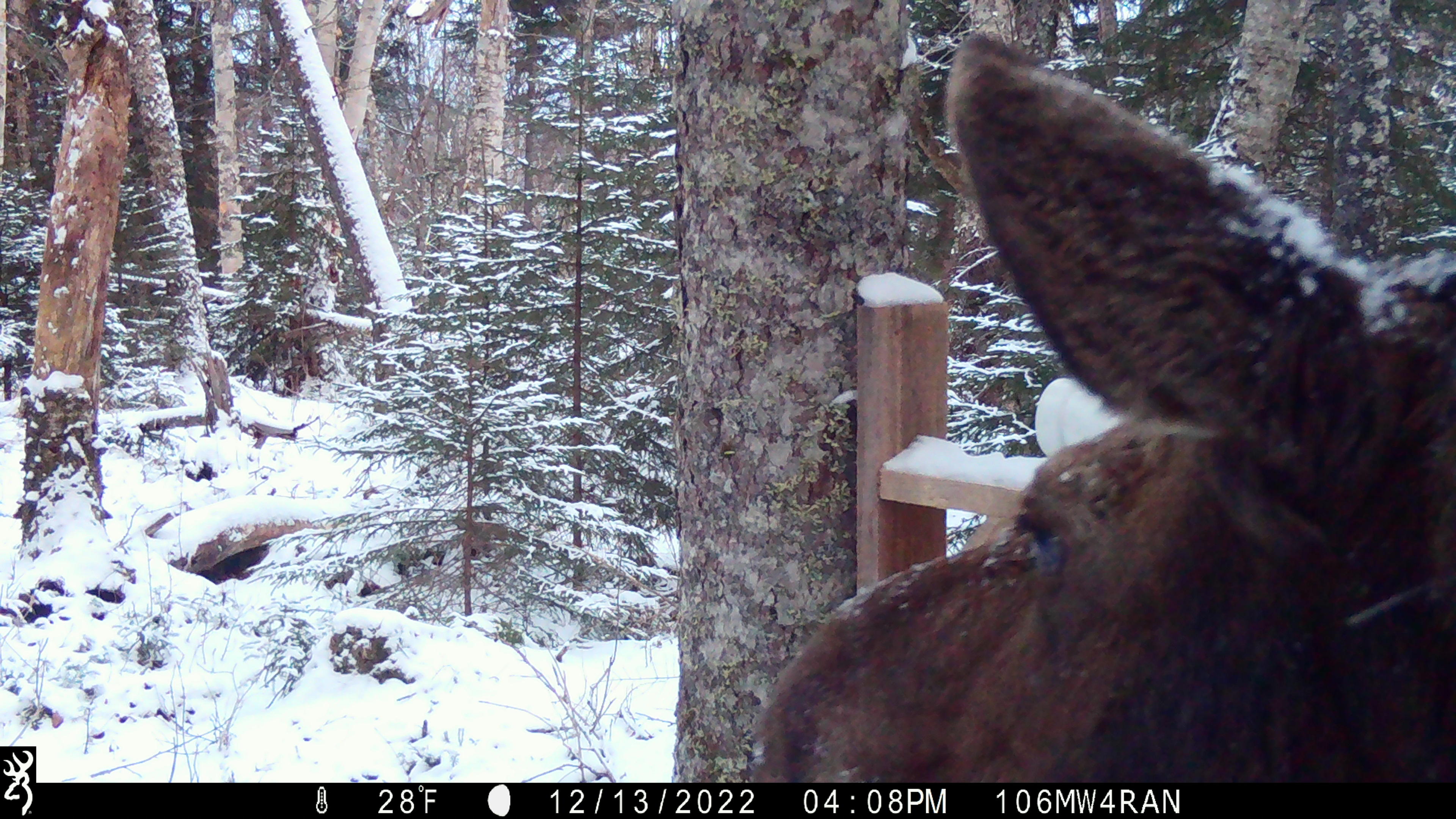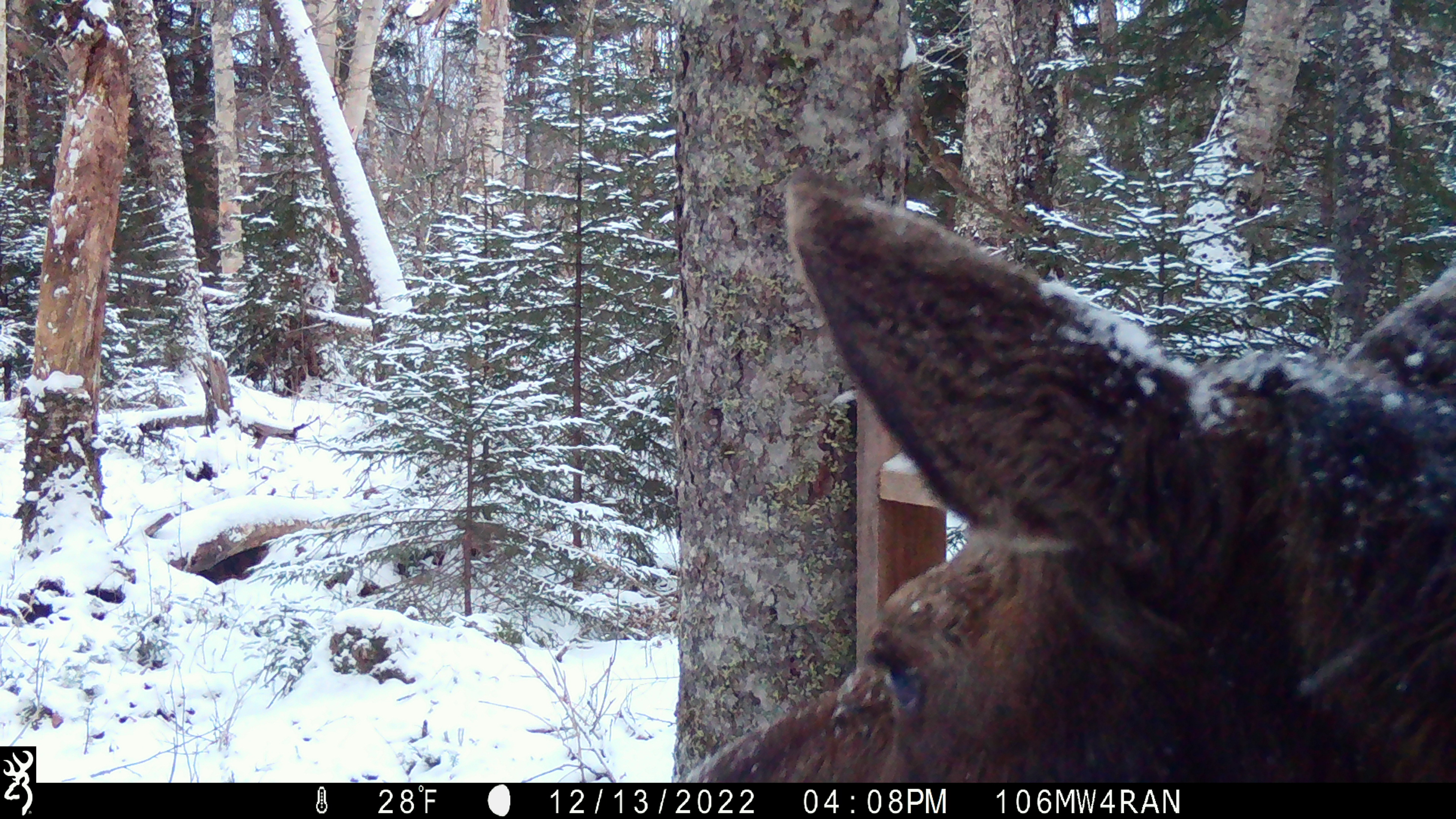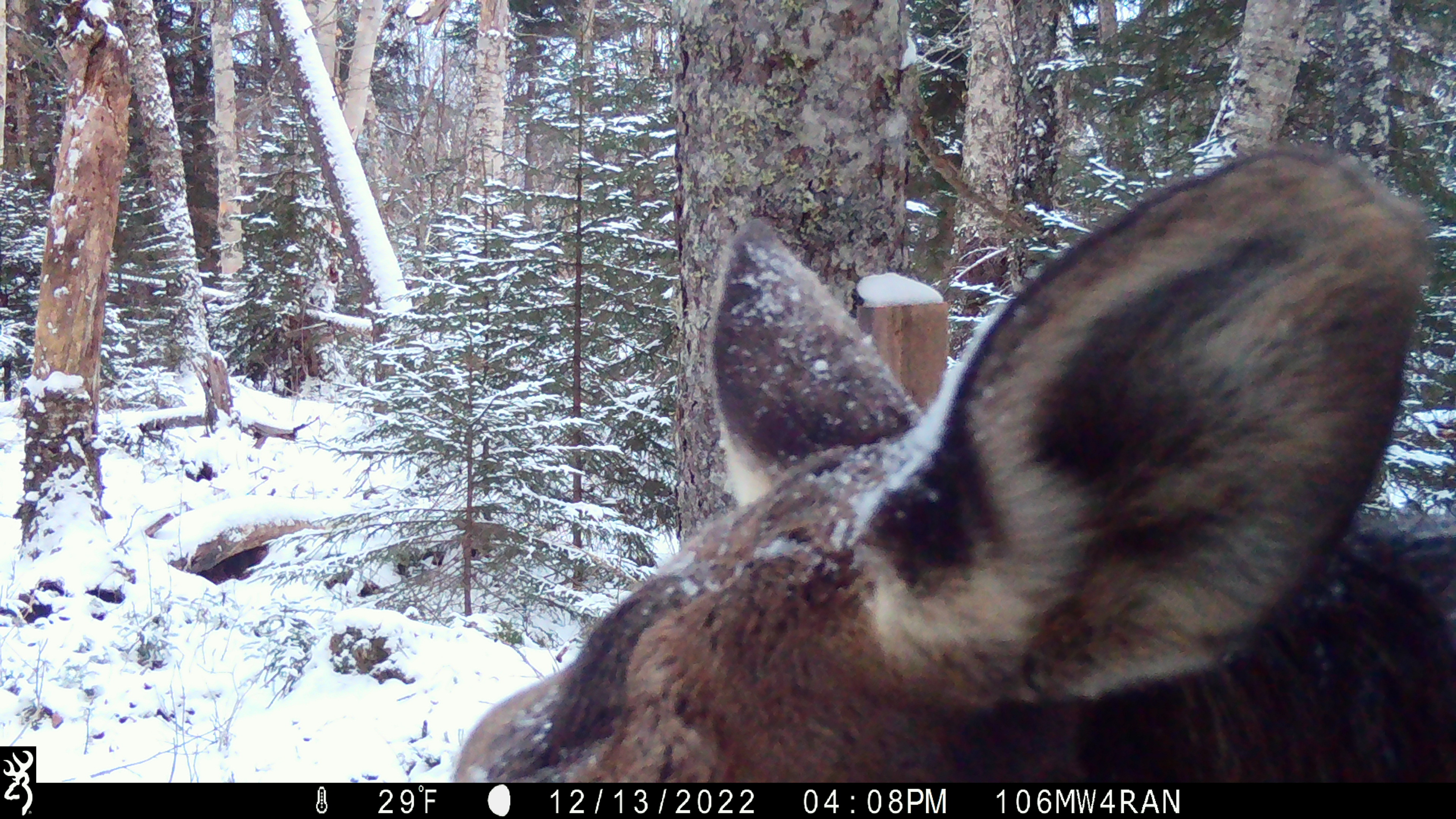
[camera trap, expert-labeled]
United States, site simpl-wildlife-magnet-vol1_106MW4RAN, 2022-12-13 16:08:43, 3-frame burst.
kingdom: Animalia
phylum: Chordata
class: Mammalia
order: Artiodactyla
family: Cervidae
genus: Alces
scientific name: Alces alces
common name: moose